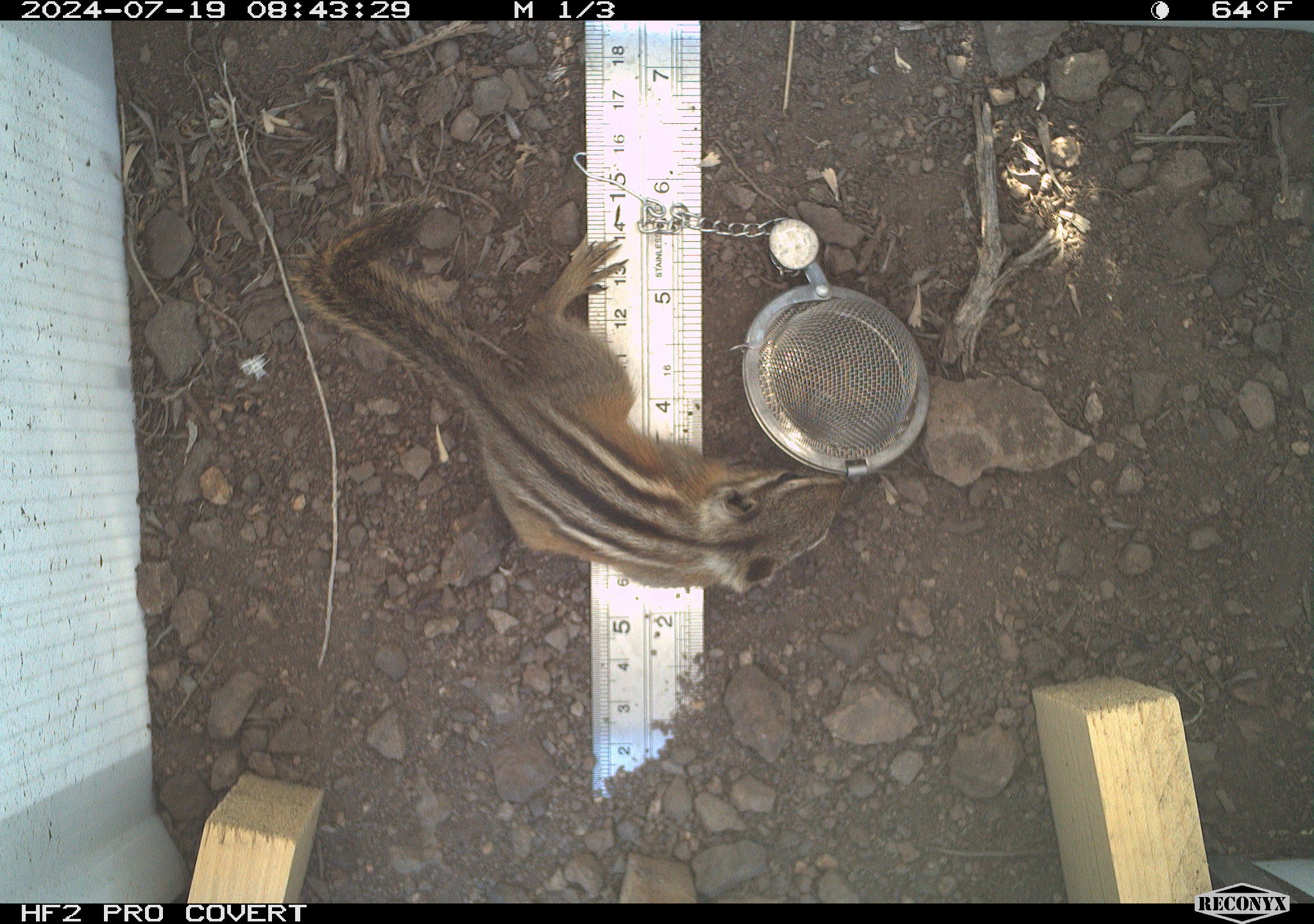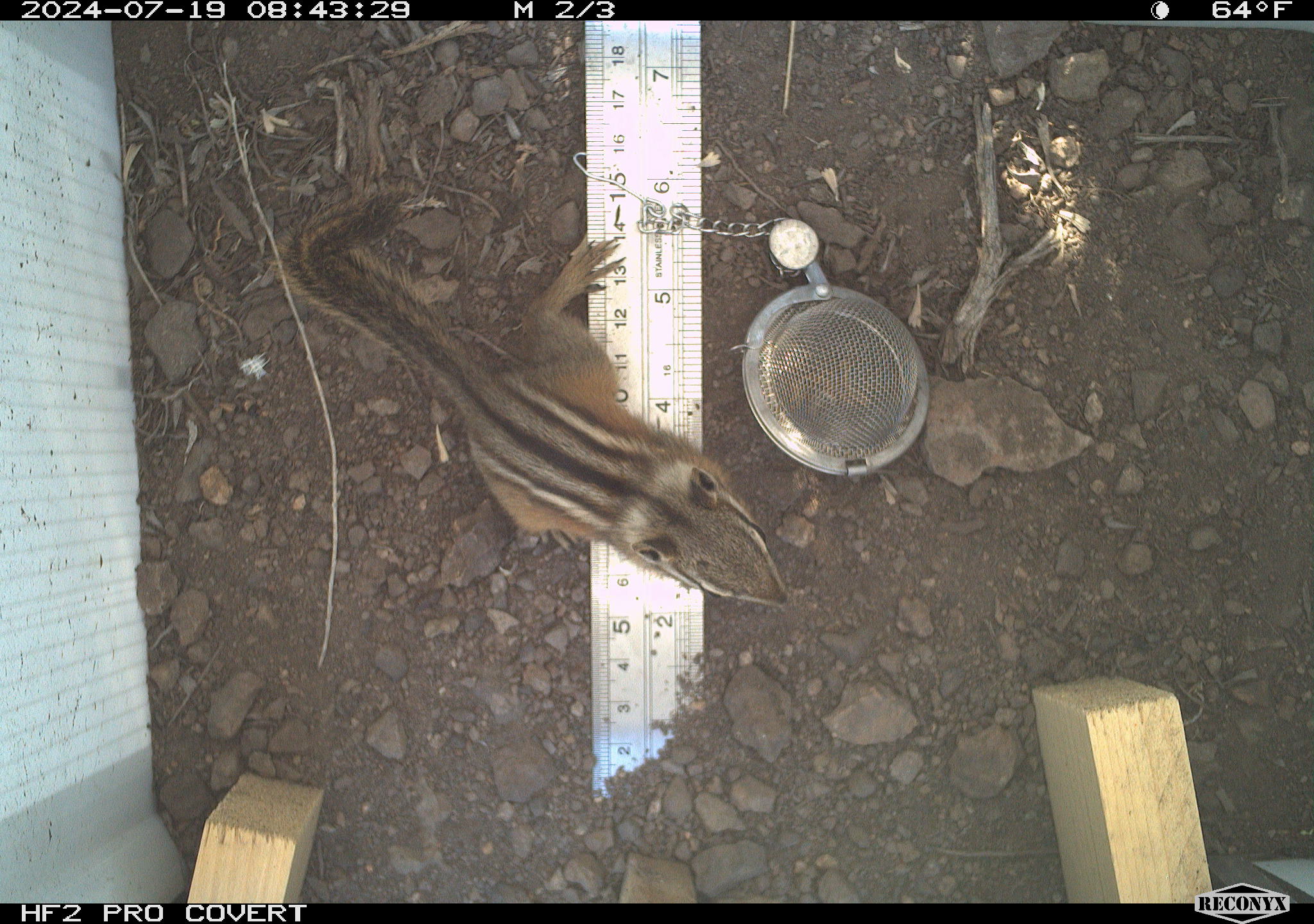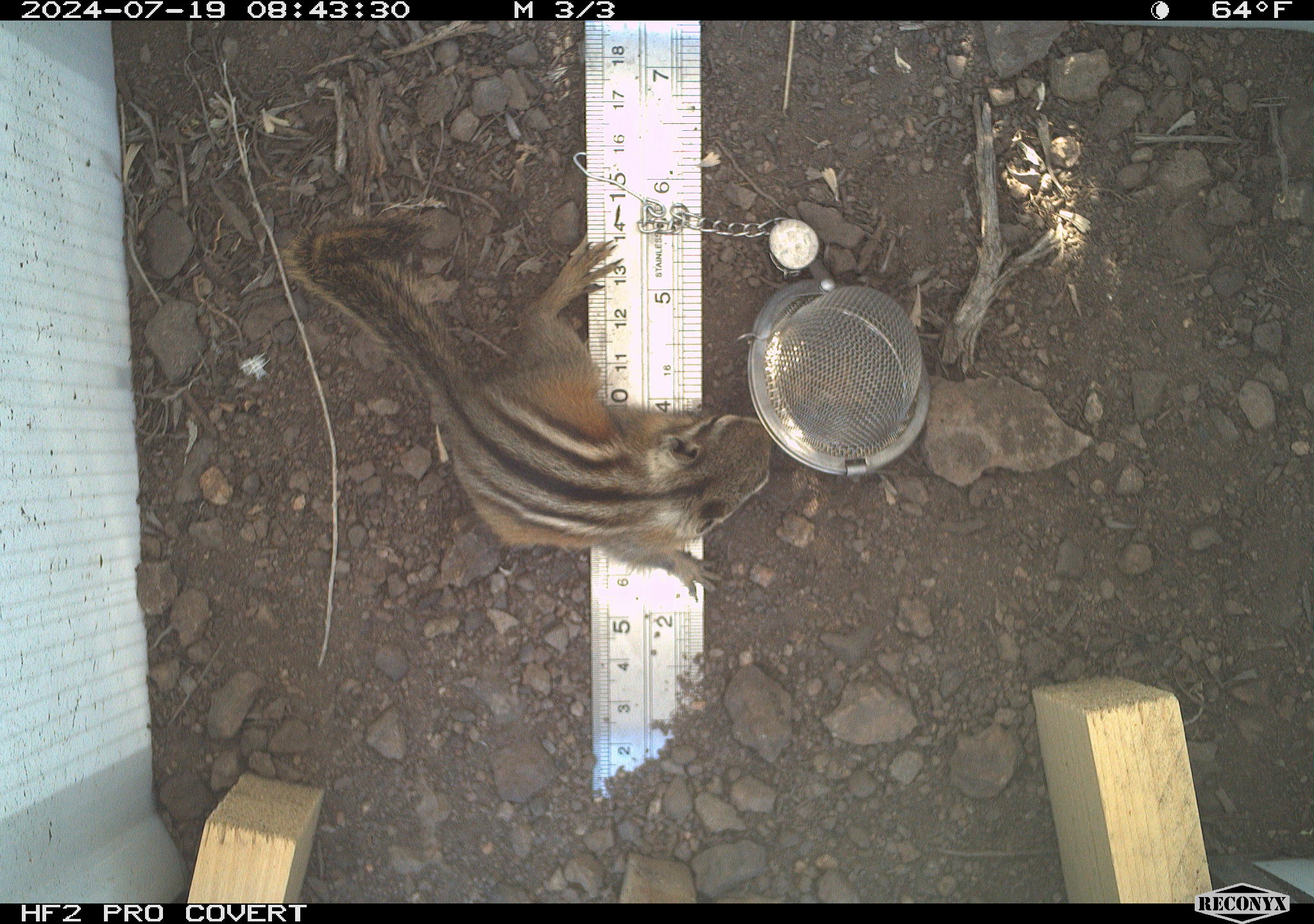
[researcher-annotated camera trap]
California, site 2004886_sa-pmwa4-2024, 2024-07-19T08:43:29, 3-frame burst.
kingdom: Animalia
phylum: Chordata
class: Mammalia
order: Rodentia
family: Sciuridae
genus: Neotamias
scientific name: Neotamias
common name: western chipmunks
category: neotamias species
Neotamias species (western chipmunks) (Neotamias).